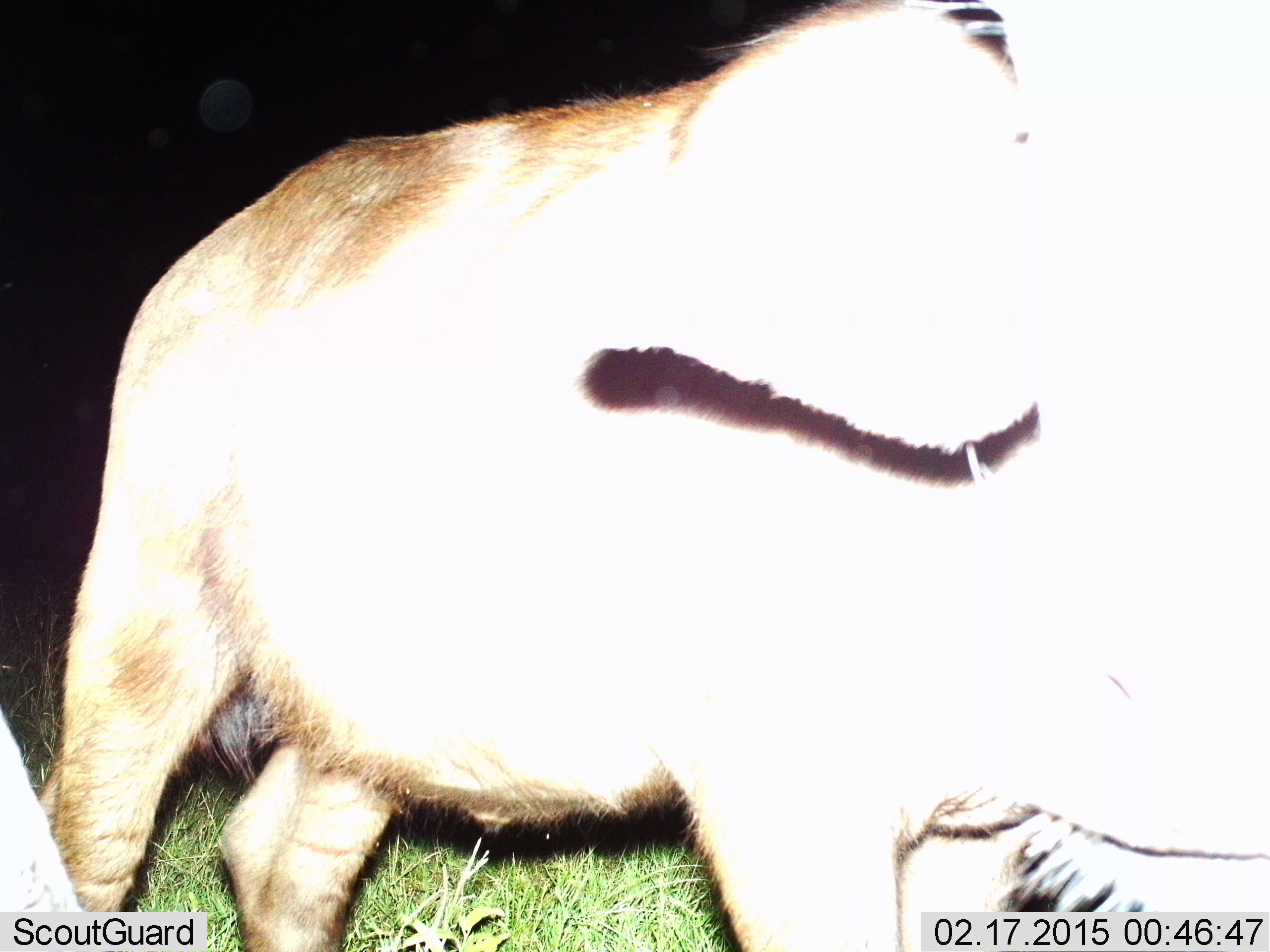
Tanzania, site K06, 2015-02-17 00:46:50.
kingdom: Animalia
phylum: Chordata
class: Mammalia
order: Artiodactyla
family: Suidae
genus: Phacochoerus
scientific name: Phacochoerus africanus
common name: warthog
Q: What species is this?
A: Warthog (Phacochoerus africanus).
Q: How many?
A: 1.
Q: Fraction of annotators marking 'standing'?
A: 70%.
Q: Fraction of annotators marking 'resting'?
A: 10%.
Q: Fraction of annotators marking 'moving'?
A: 30%.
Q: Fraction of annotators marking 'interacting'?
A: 0%.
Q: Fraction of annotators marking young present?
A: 10%.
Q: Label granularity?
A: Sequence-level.